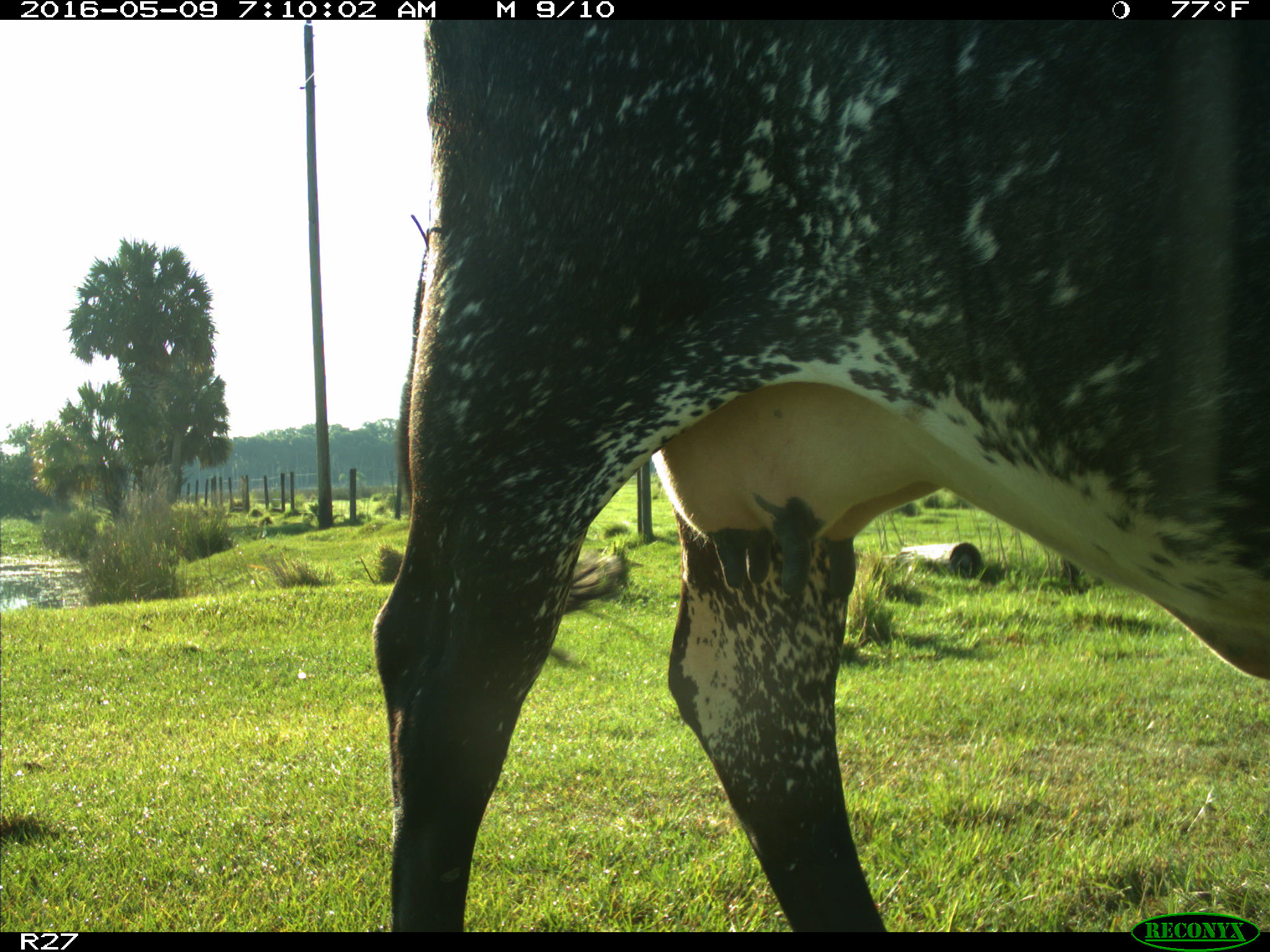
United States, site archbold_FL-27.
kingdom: Animalia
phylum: Chordata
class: Mammalia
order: Artiodactyla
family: Bovidae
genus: Bos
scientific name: Bos taurus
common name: domestic cow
Bos taurus (domestic cow).